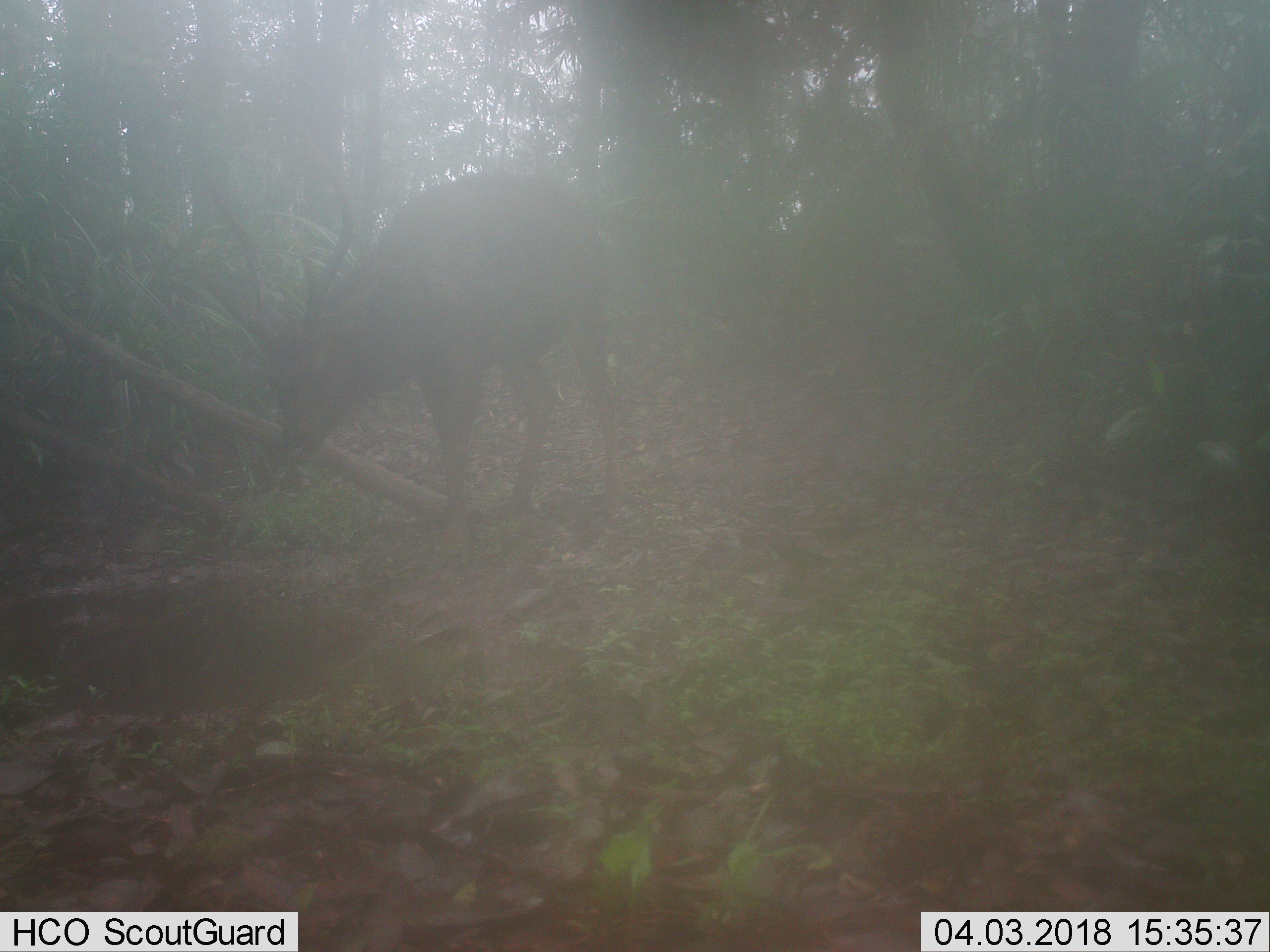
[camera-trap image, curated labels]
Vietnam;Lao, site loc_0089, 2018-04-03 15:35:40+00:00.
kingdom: Animalia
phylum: Chordata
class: Mammalia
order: Artiodactyla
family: Cervidae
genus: Rusa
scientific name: Rusa unicolor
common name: sambar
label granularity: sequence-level